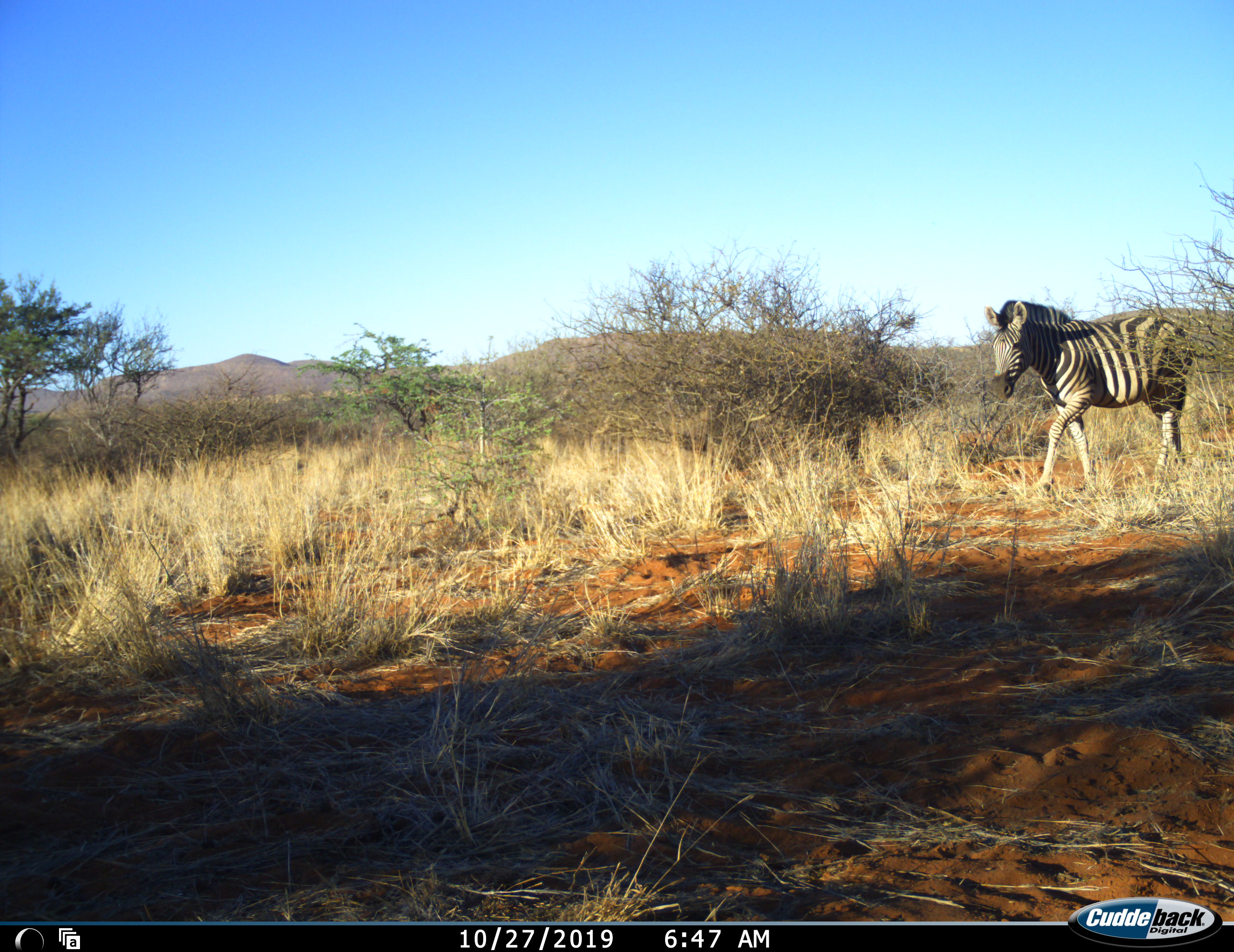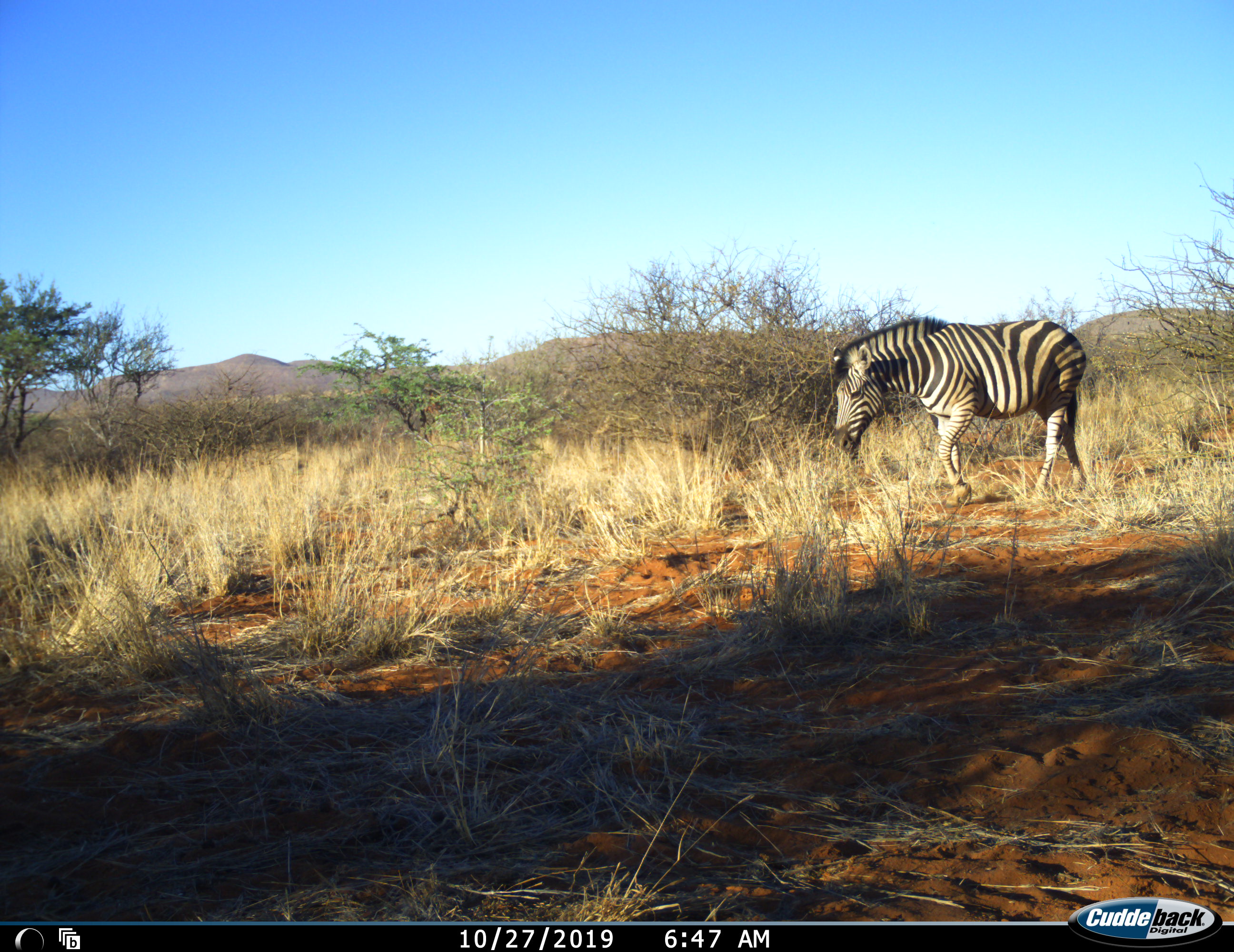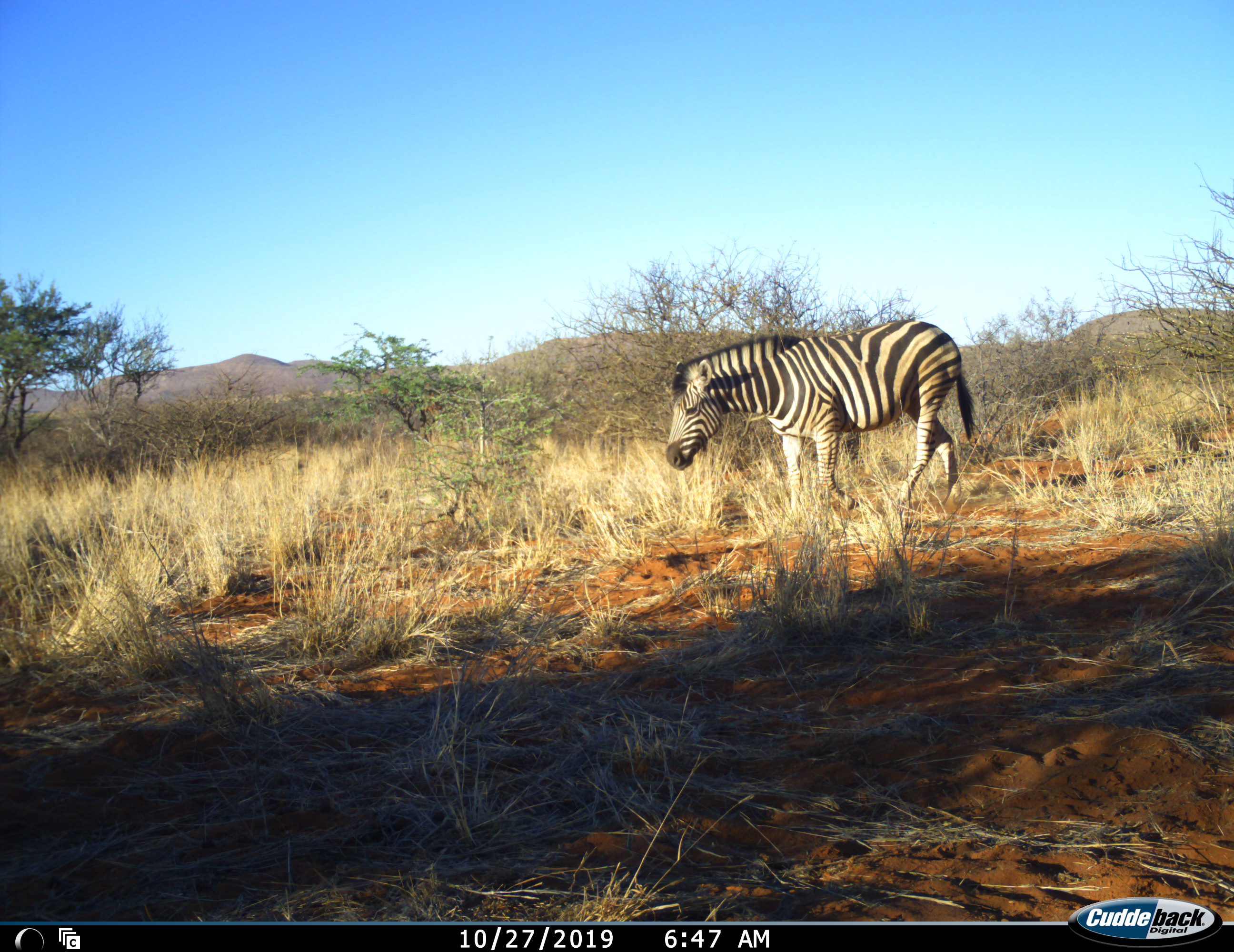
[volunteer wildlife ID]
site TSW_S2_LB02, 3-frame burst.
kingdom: Animalia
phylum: Chordata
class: Mammalia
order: Perissodactyla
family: Equidae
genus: Equus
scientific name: Equus quagga burchellii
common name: burchell's zebra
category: zebraburchells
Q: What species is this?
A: Zebraburchells (burchell's zebra) (Equus quagga burchellii).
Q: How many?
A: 1.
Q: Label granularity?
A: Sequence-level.